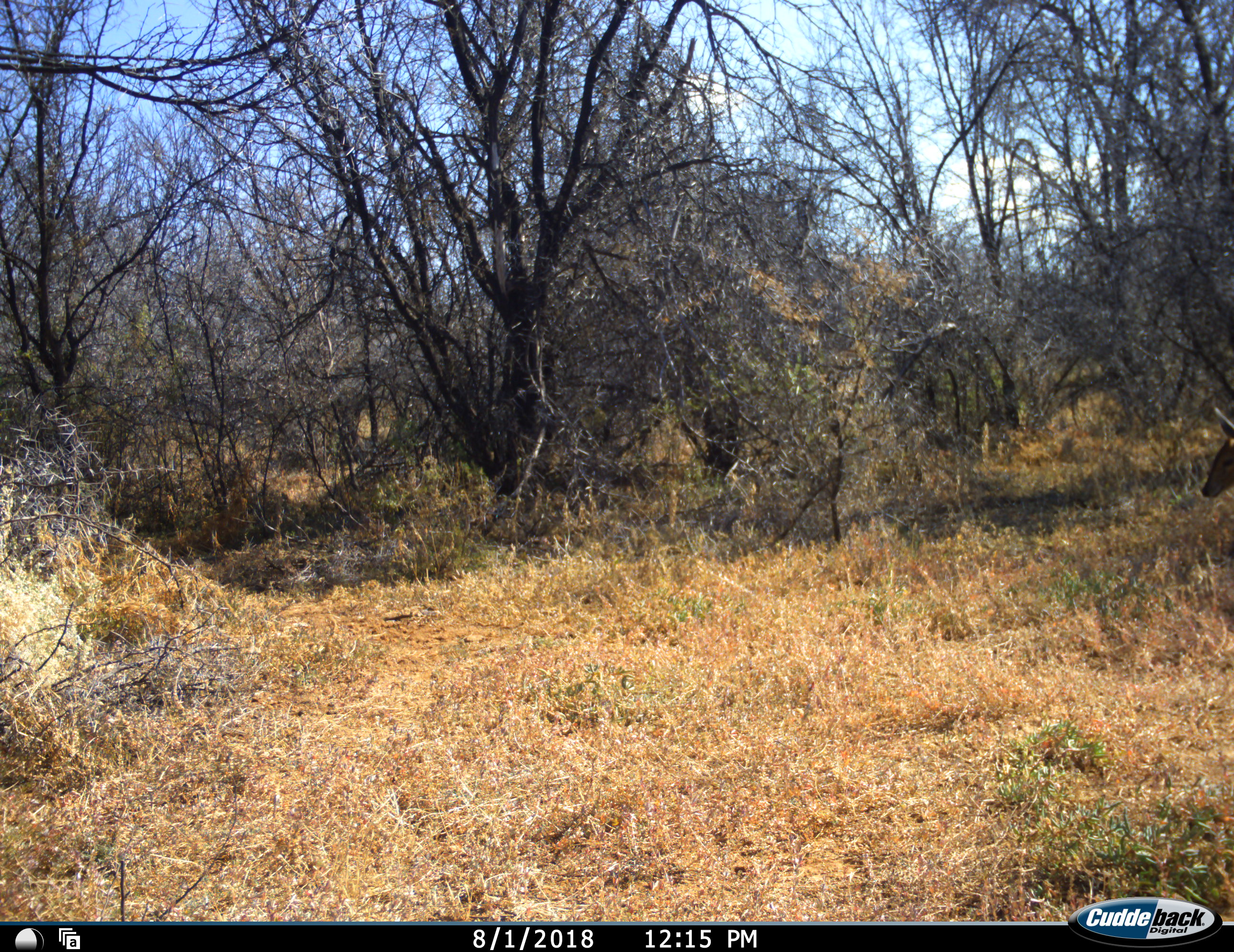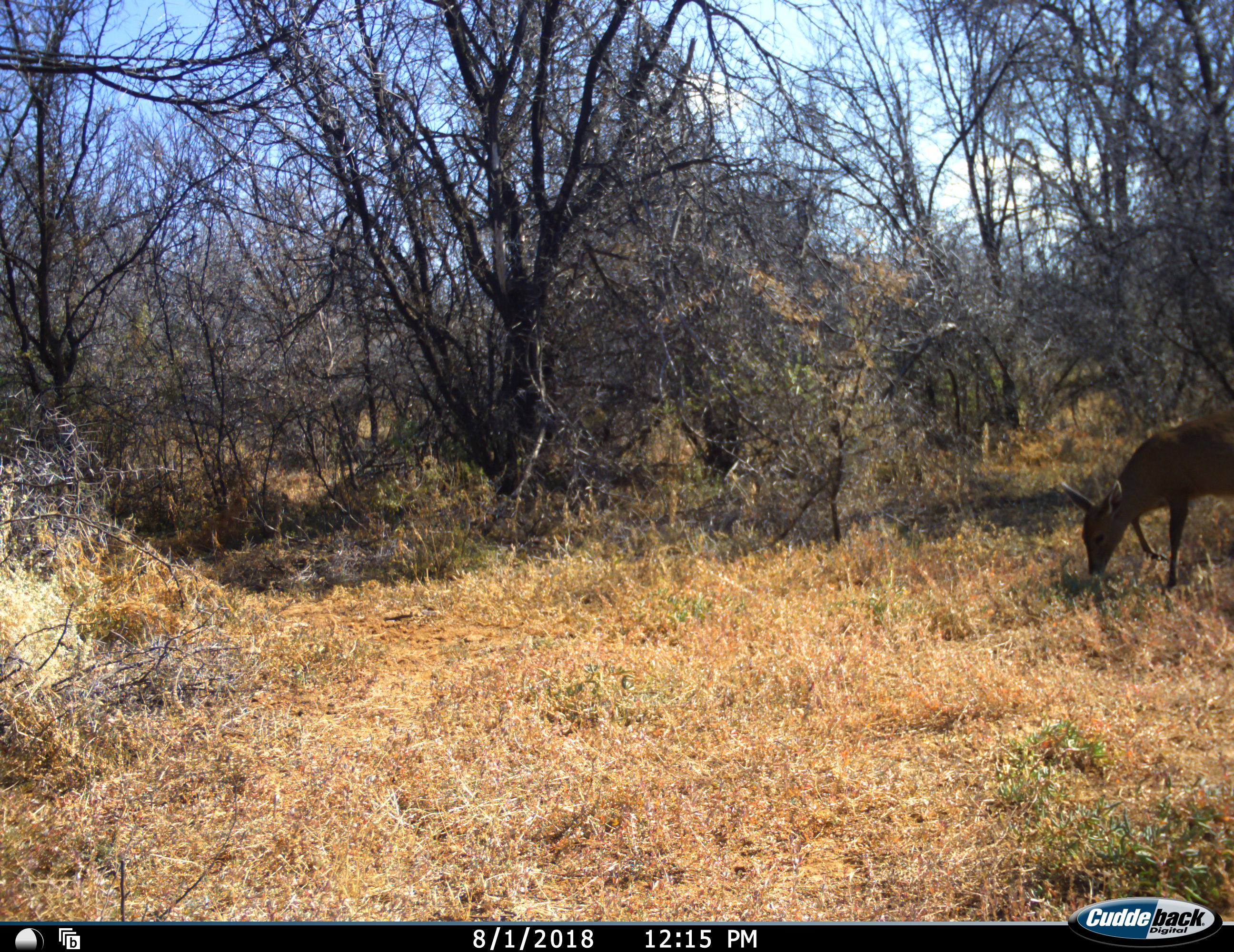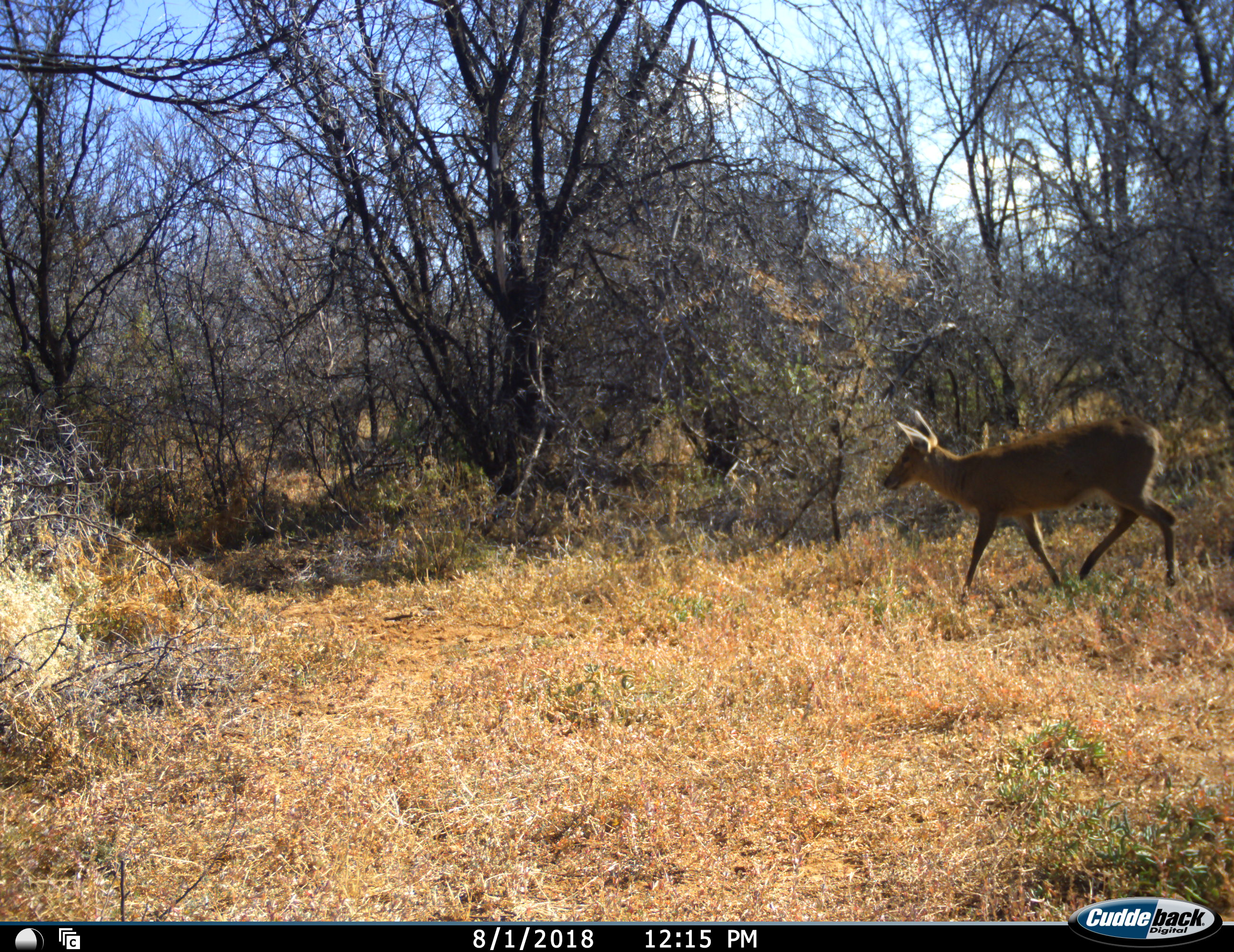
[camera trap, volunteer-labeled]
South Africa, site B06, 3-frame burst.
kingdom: Animalia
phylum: Chordata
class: Mammalia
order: Artiodactyla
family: Bovidae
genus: Sylvicapra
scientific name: Sylvicapra grimmia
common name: common grey duiker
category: duikercommongrey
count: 1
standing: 0%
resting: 0%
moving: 80%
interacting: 0%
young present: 0%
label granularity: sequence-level